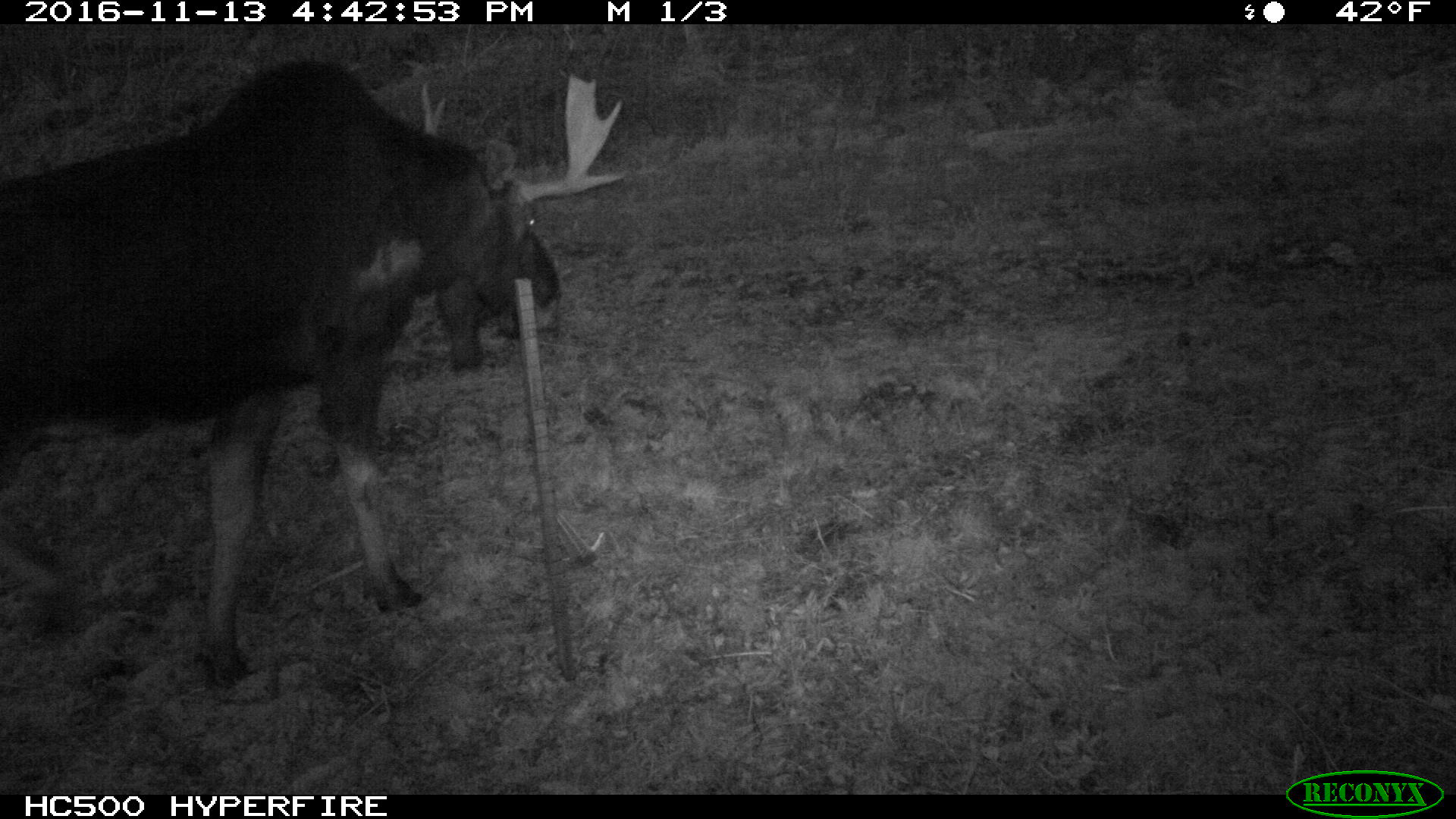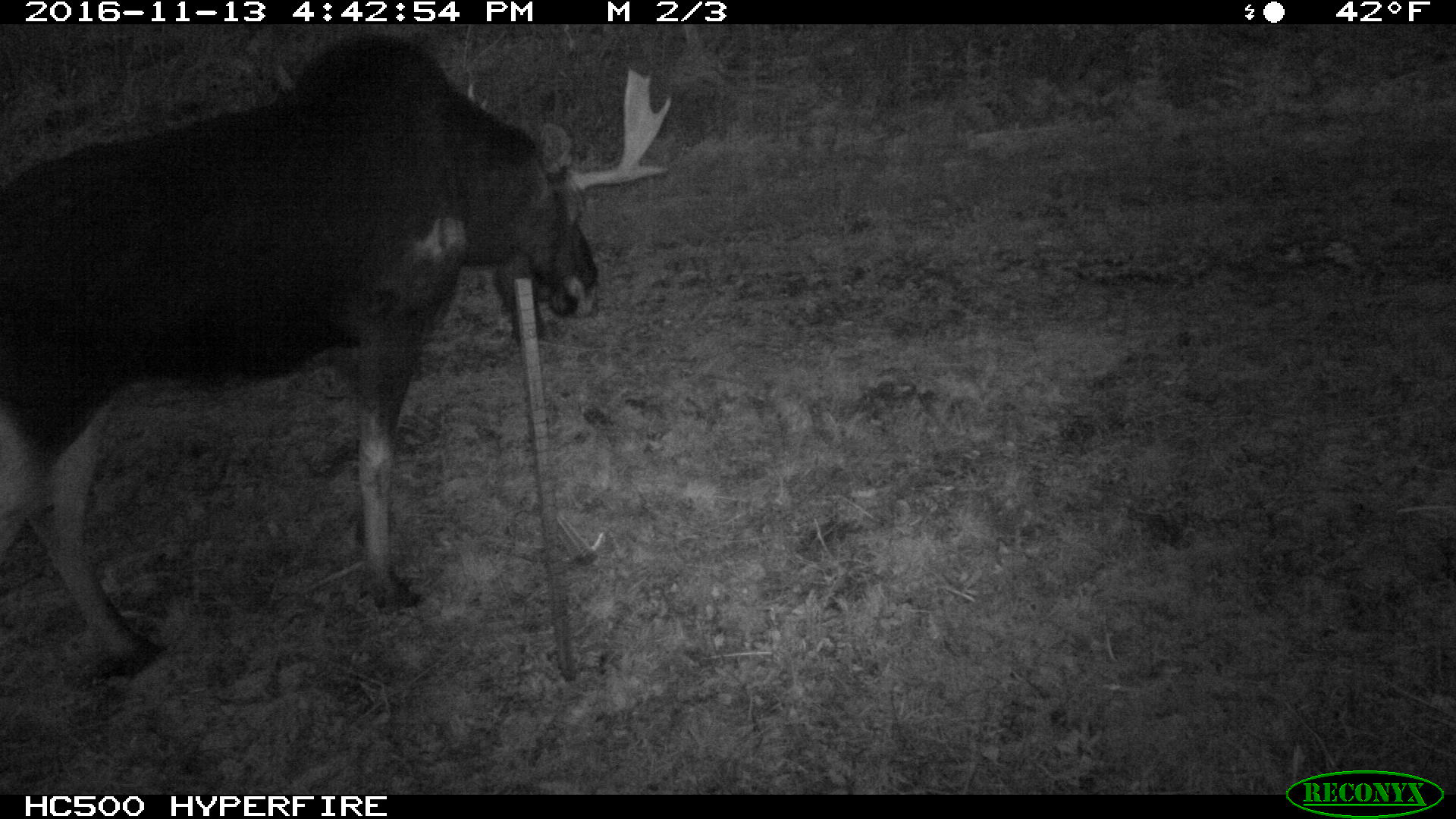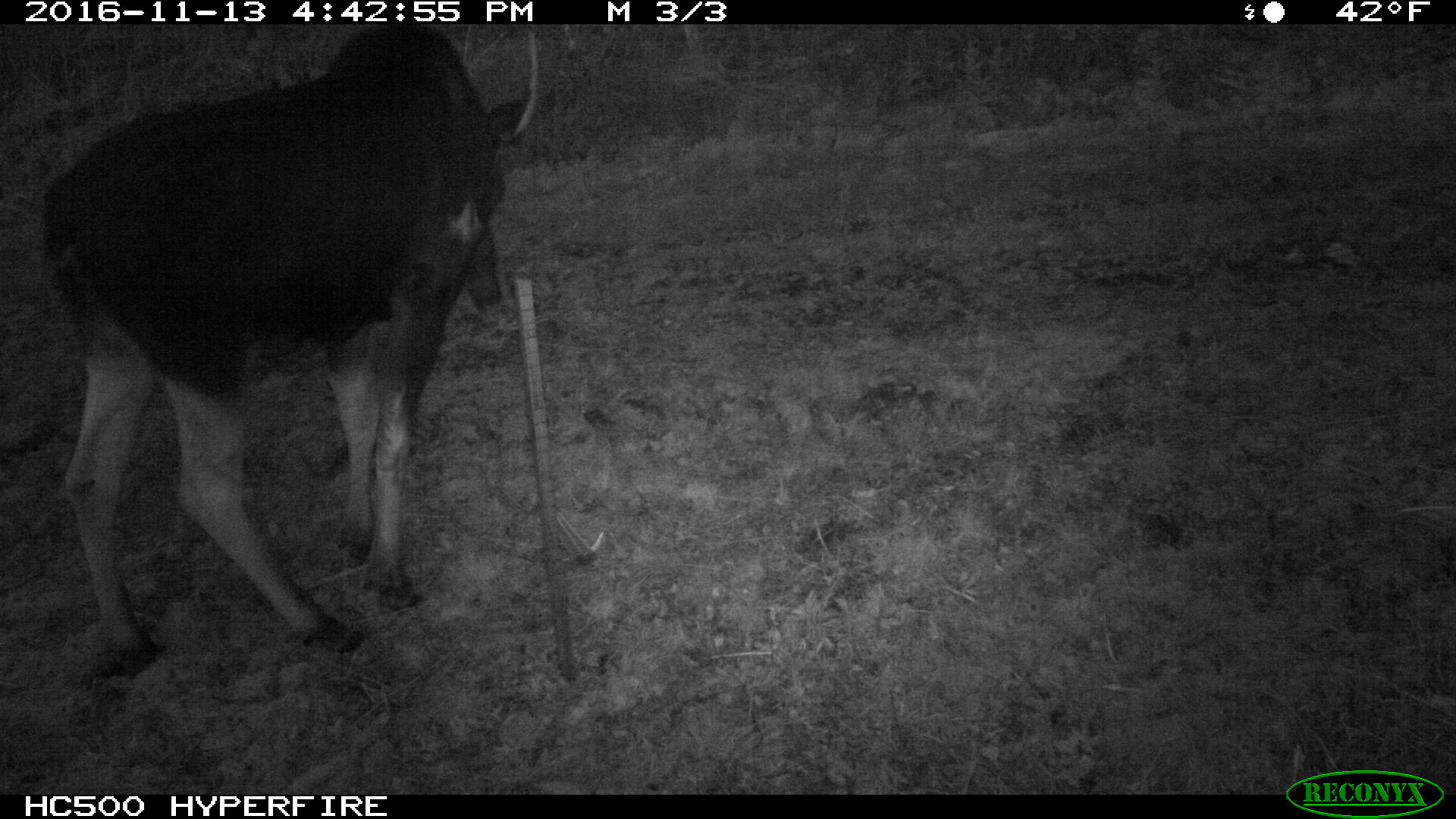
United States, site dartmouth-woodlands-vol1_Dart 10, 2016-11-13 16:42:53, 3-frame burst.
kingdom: Animalia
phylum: Chordata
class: Mammalia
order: Artiodactyla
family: Cervidae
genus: Alces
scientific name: Alces alces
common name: moose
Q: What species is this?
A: Moose (Alces alces).